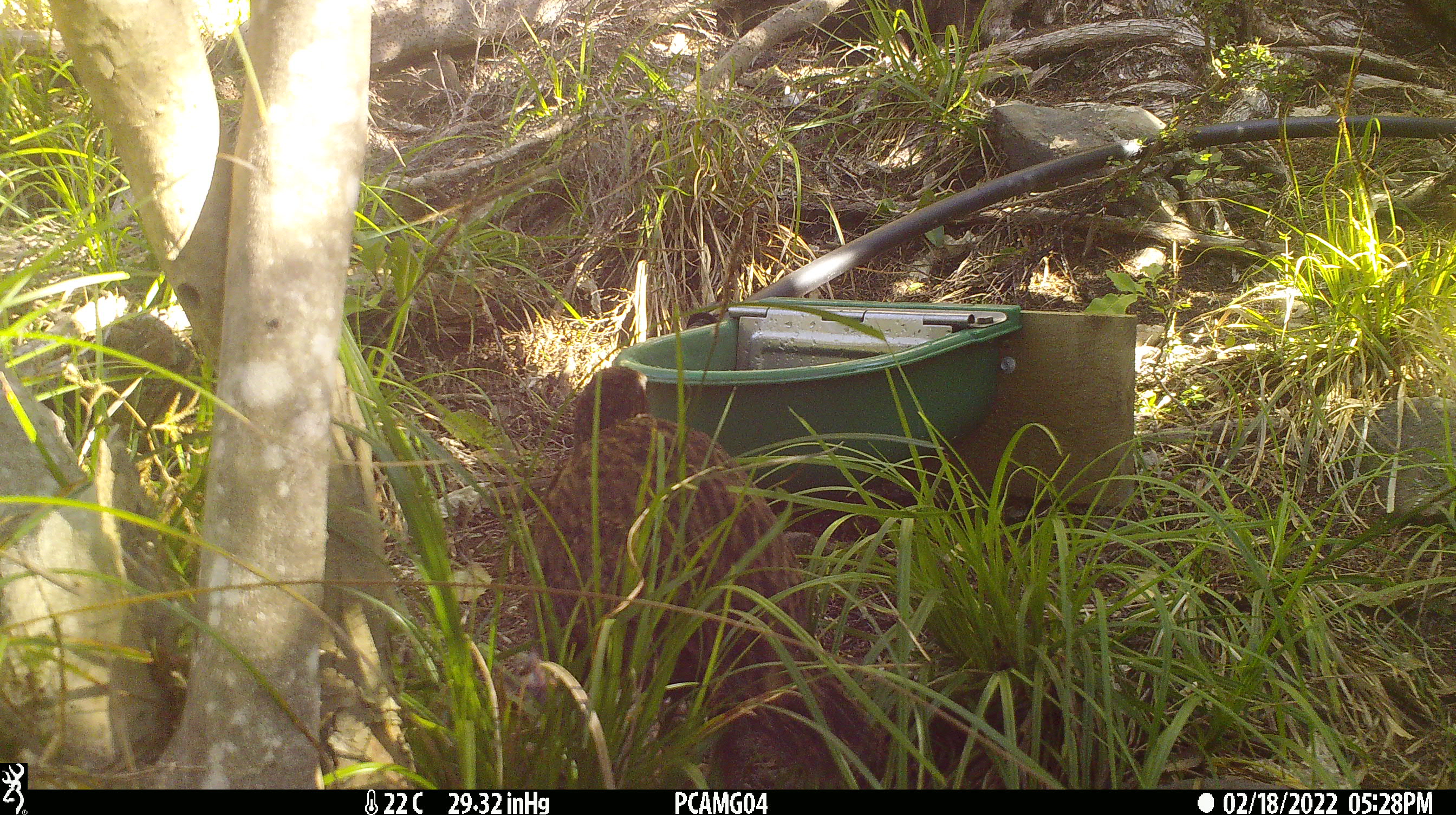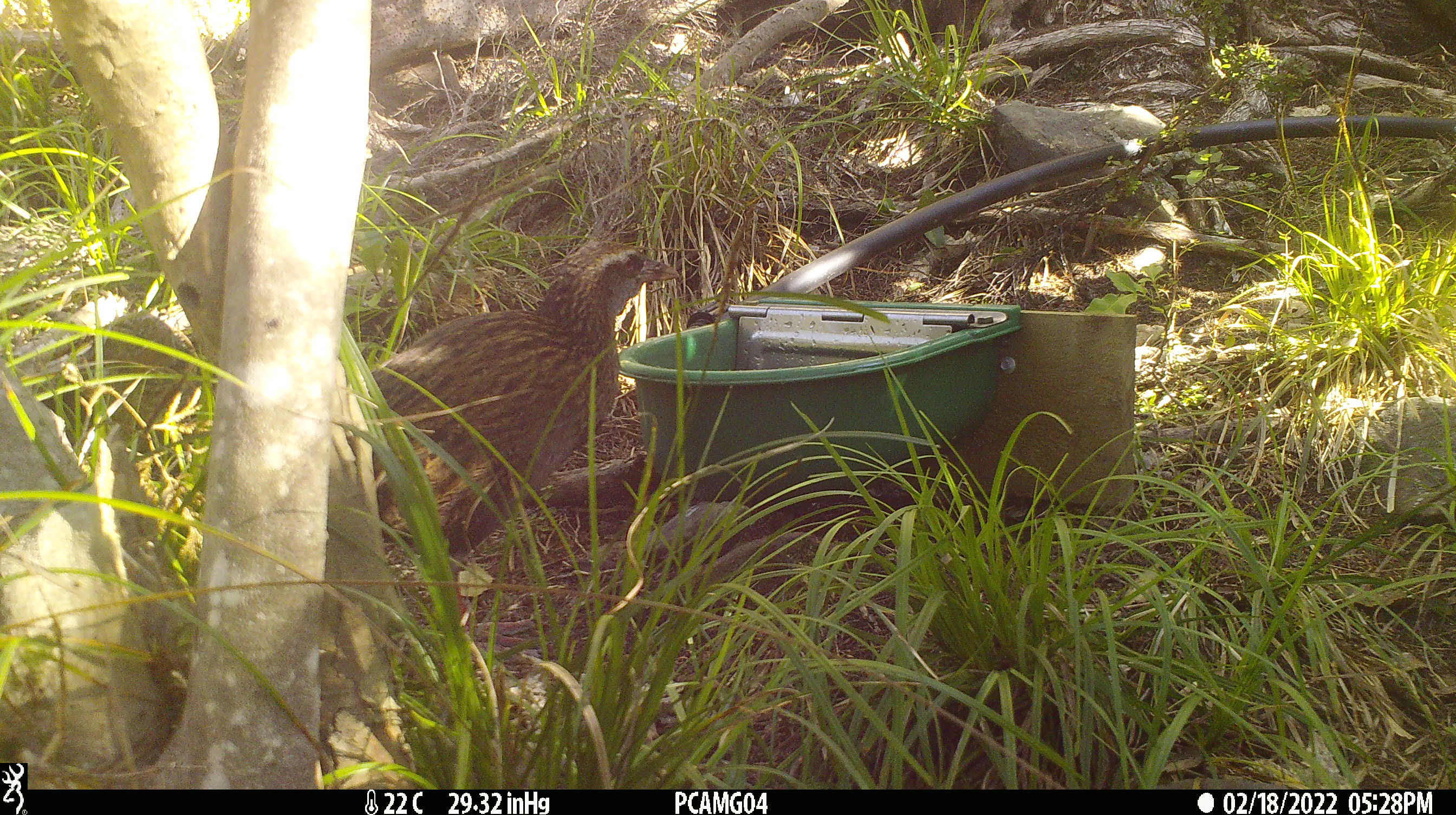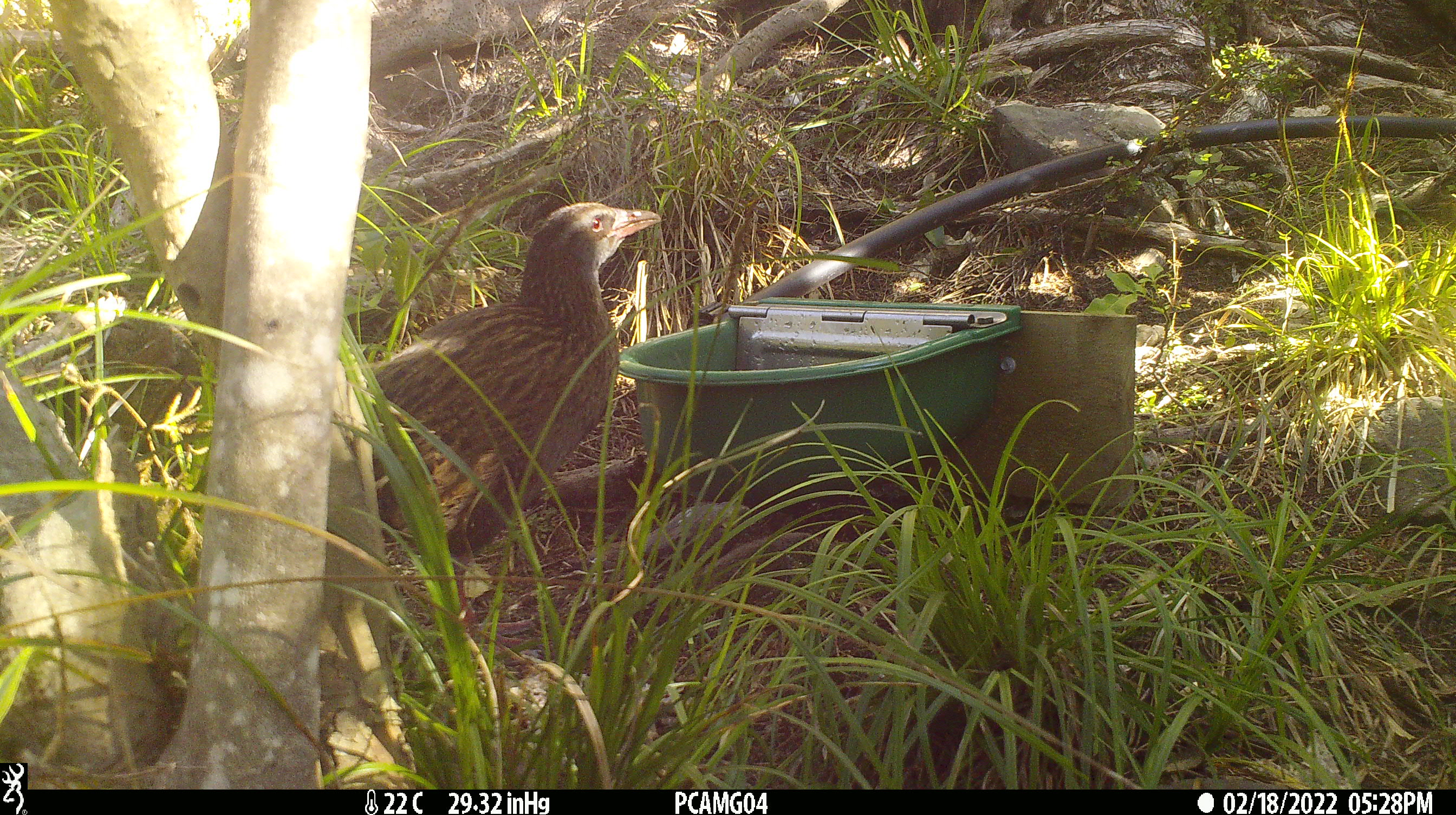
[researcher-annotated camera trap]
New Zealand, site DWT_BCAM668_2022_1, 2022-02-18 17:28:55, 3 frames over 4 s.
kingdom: Animalia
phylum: Chordata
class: Aves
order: Gruiformes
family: Rallidae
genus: Gallirallus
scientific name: Gallirallus australis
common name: weka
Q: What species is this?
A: Weka (Gallirallus australis).